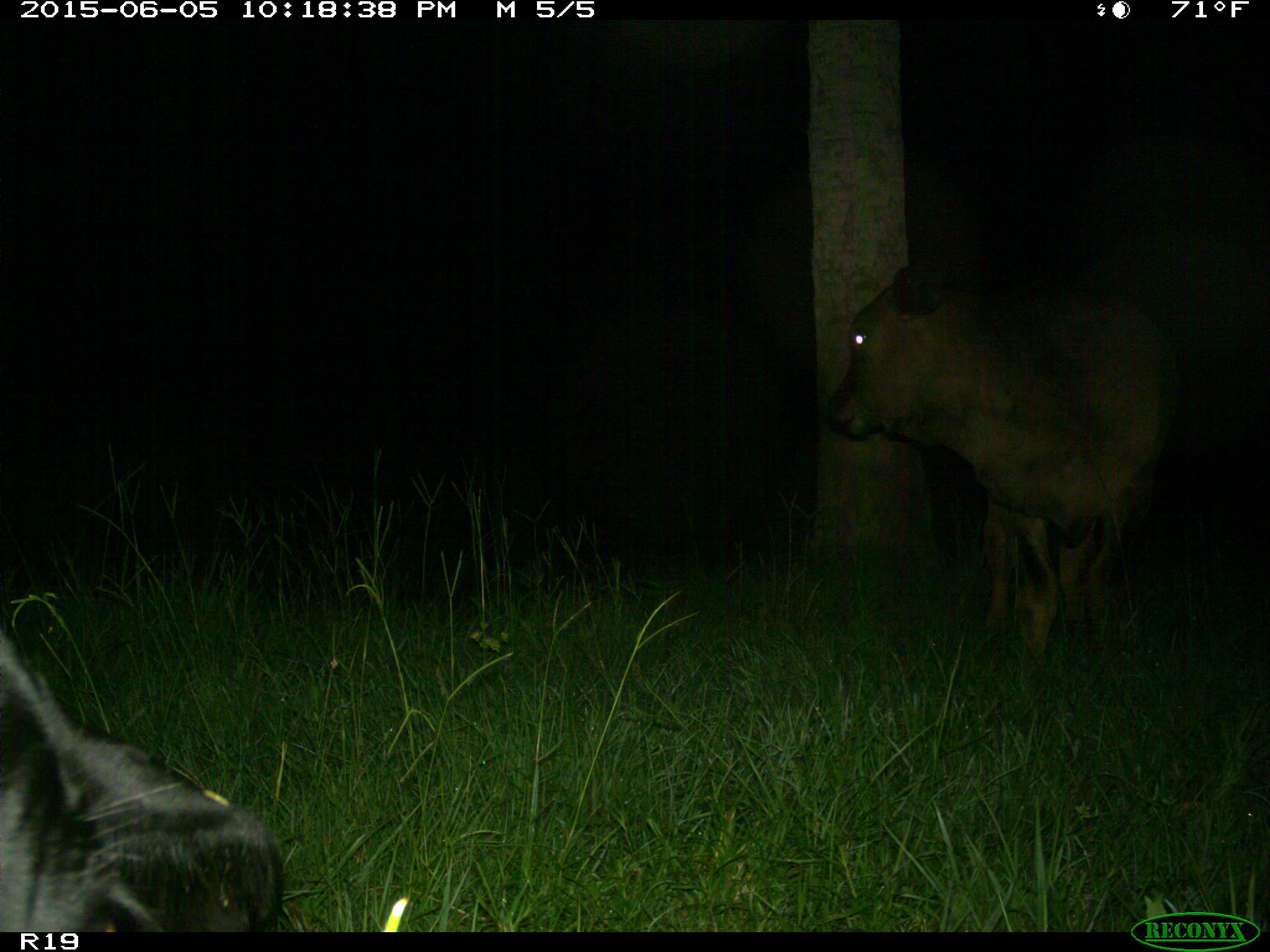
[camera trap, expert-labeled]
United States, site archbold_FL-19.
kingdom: Animalia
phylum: Chordata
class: Mammalia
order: Artiodactyla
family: Bovidae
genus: Bos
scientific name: Bos taurus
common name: domestic cow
Bos taurus (domestic cow).